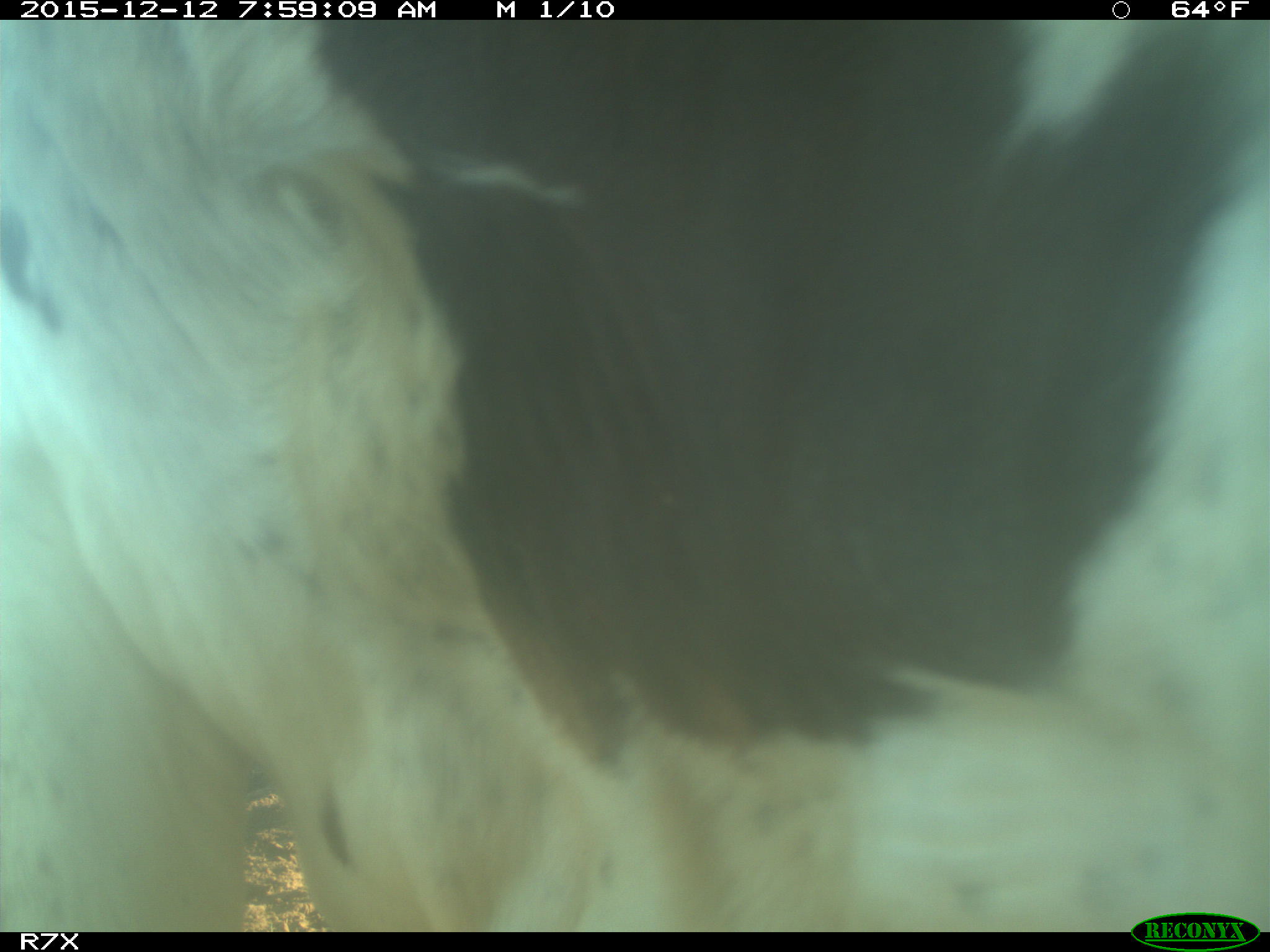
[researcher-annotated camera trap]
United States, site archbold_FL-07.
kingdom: Animalia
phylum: Chordata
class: Mammalia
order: Artiodactyla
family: Bovidae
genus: Bos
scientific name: Bos taurus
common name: domestic cow